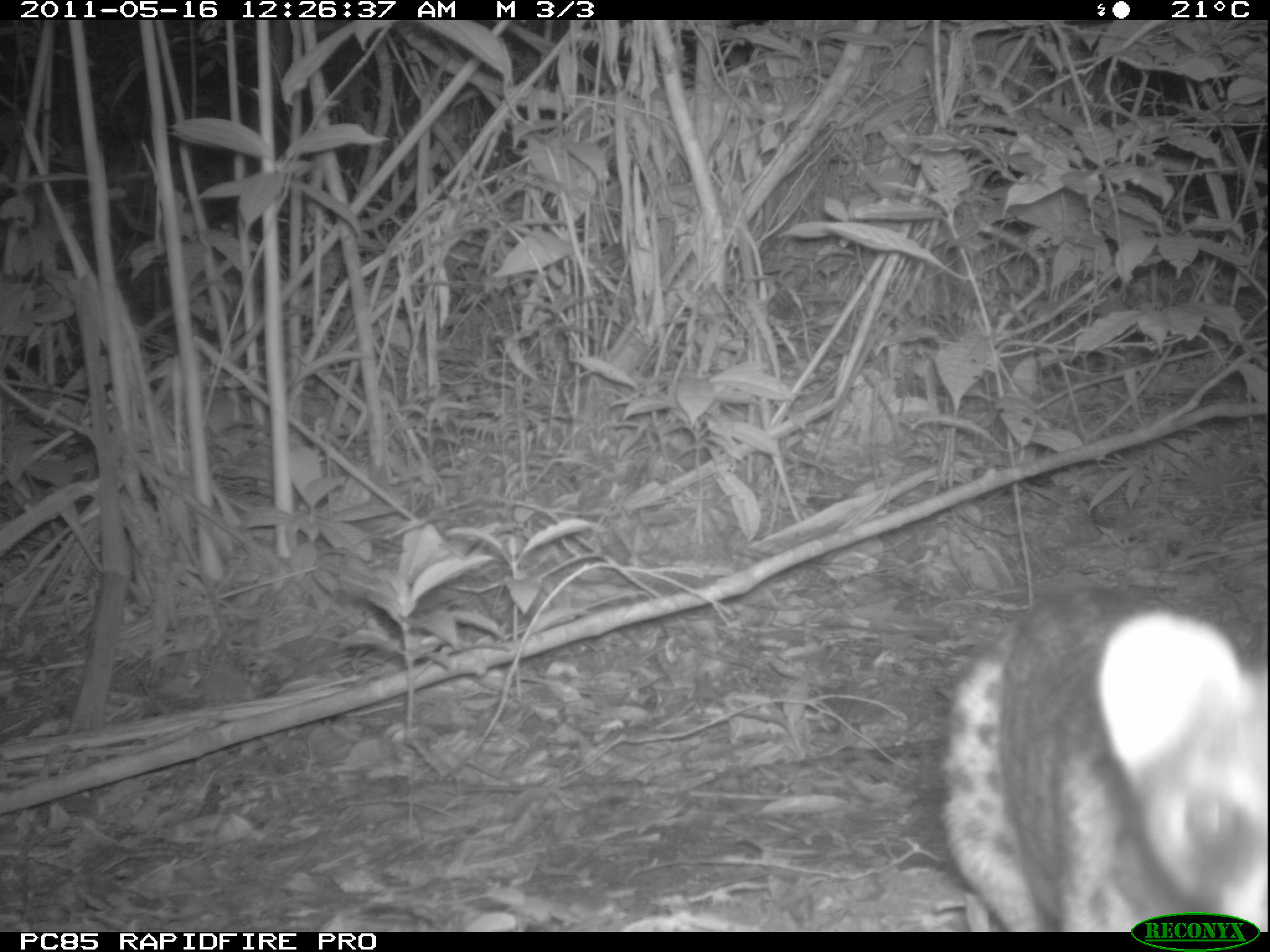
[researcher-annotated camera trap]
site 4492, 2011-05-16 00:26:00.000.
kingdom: Animalia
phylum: Chordata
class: Mammalia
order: Carnivora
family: Viverridae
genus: Viverricula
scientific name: Viverricula indica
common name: small indian civet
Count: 1.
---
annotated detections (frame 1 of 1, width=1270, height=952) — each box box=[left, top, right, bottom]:
viverricula indica: box=[937, 583, 1270, 934]